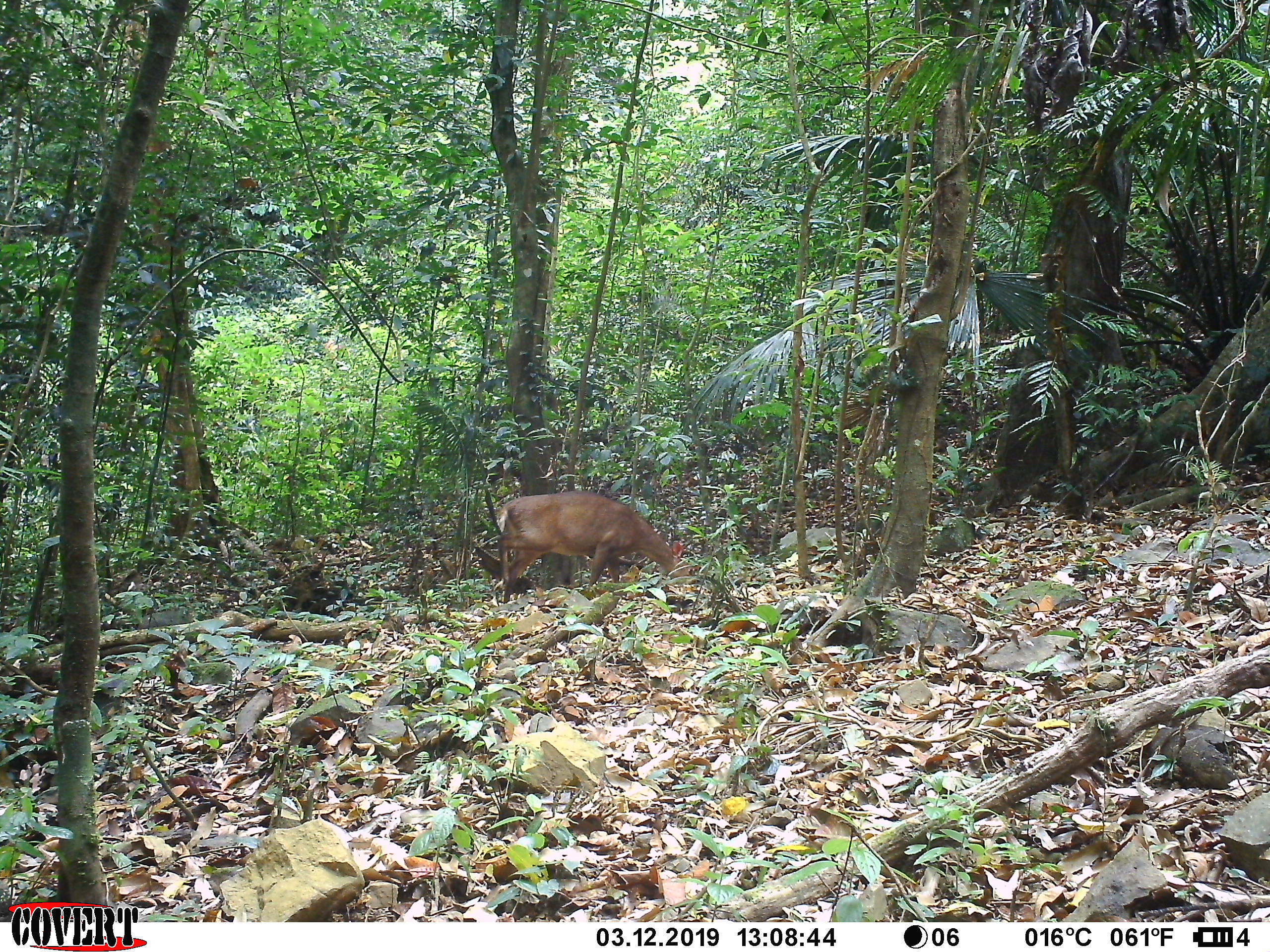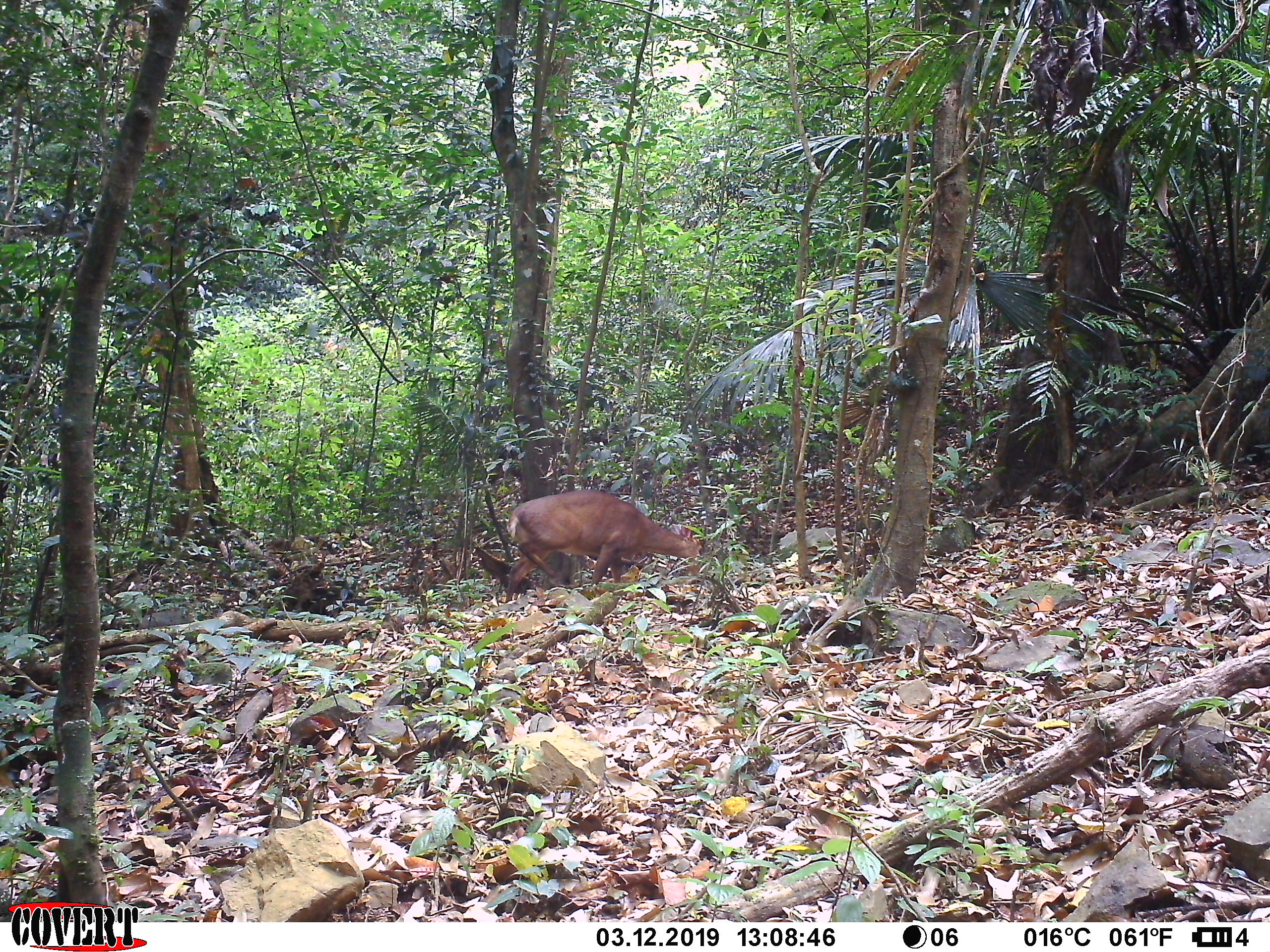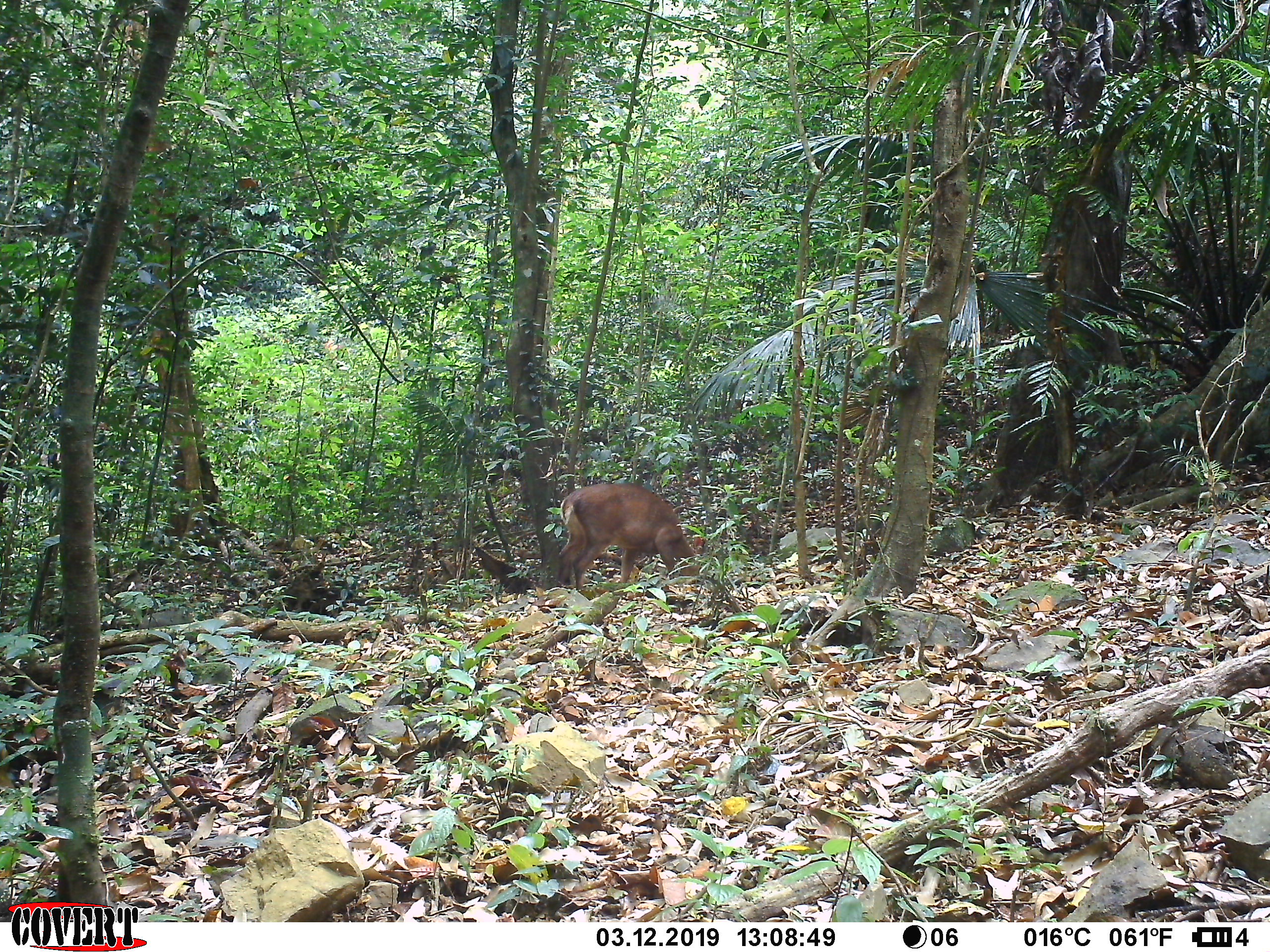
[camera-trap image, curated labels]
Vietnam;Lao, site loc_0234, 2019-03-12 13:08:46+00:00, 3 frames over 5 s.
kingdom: Animalia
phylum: Chordata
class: Mammalia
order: Artiodactyla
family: Cervidae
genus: Muntiacus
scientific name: Muntiacus vuquangensis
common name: large-antlered muntjac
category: large antlered muntjac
Large antlered muntjac (large-antlered muntjac) (Muntiacus vuquangensis). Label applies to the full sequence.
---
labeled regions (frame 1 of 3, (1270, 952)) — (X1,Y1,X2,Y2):
large antlered muntjac: (496,490,700,605)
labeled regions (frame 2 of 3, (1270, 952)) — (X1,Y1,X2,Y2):
large antlered muntjac: (505,488,702,603)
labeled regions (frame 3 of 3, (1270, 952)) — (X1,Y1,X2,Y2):
large antlered muntjac: (556,482,705,590)